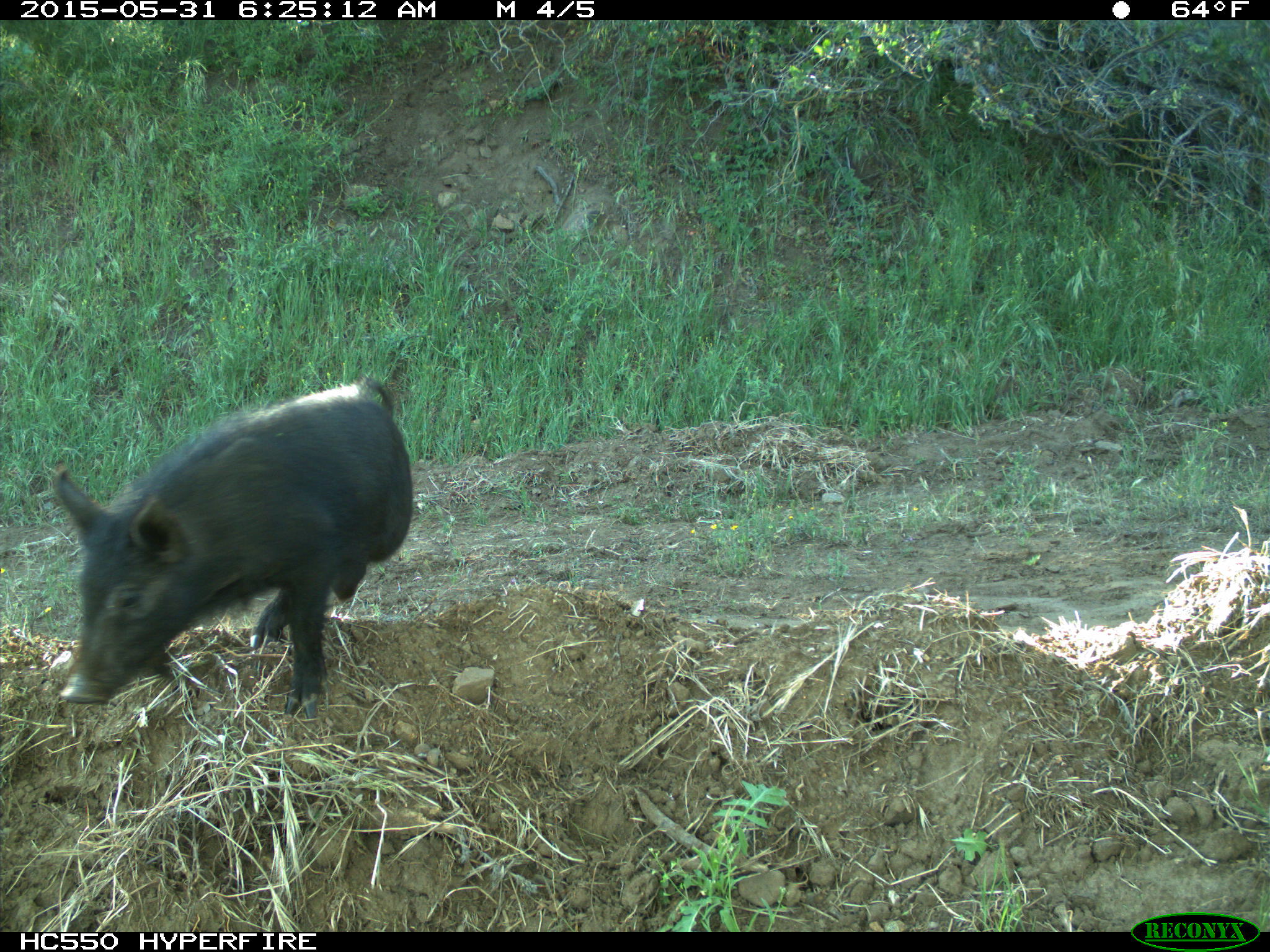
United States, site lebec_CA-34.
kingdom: Animalia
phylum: Chordata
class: Mammalia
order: Artiodactyla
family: Suidae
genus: Sus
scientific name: Sus scrofa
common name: wild boar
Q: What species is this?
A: Sus scrofa (wild boar).